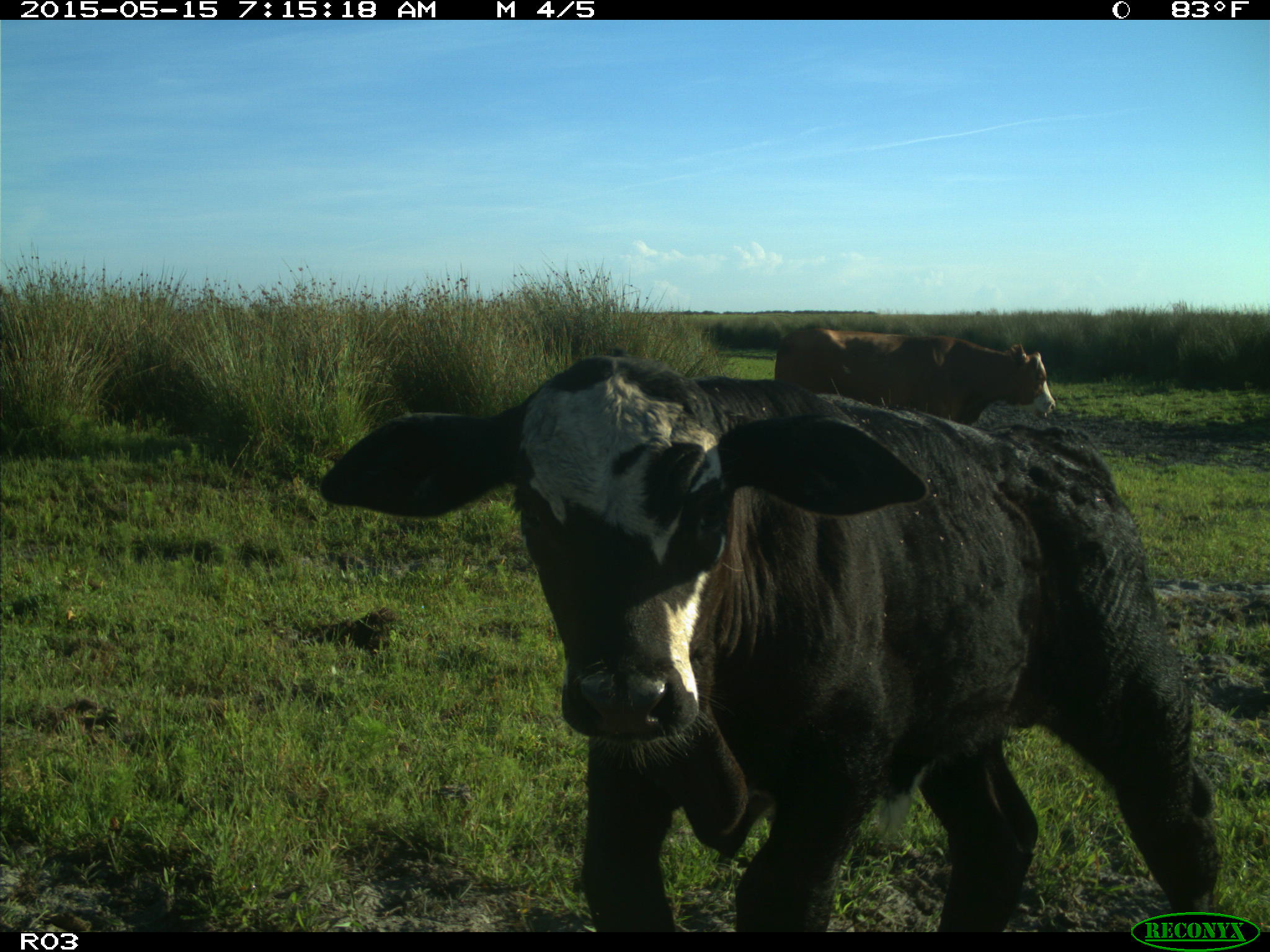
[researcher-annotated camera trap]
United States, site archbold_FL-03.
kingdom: Animalia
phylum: Chordata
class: Mammalia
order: Artiodactyla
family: Bovidae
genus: Bos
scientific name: Bos taurus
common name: domestic cow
Bos taurus (domestic cow).